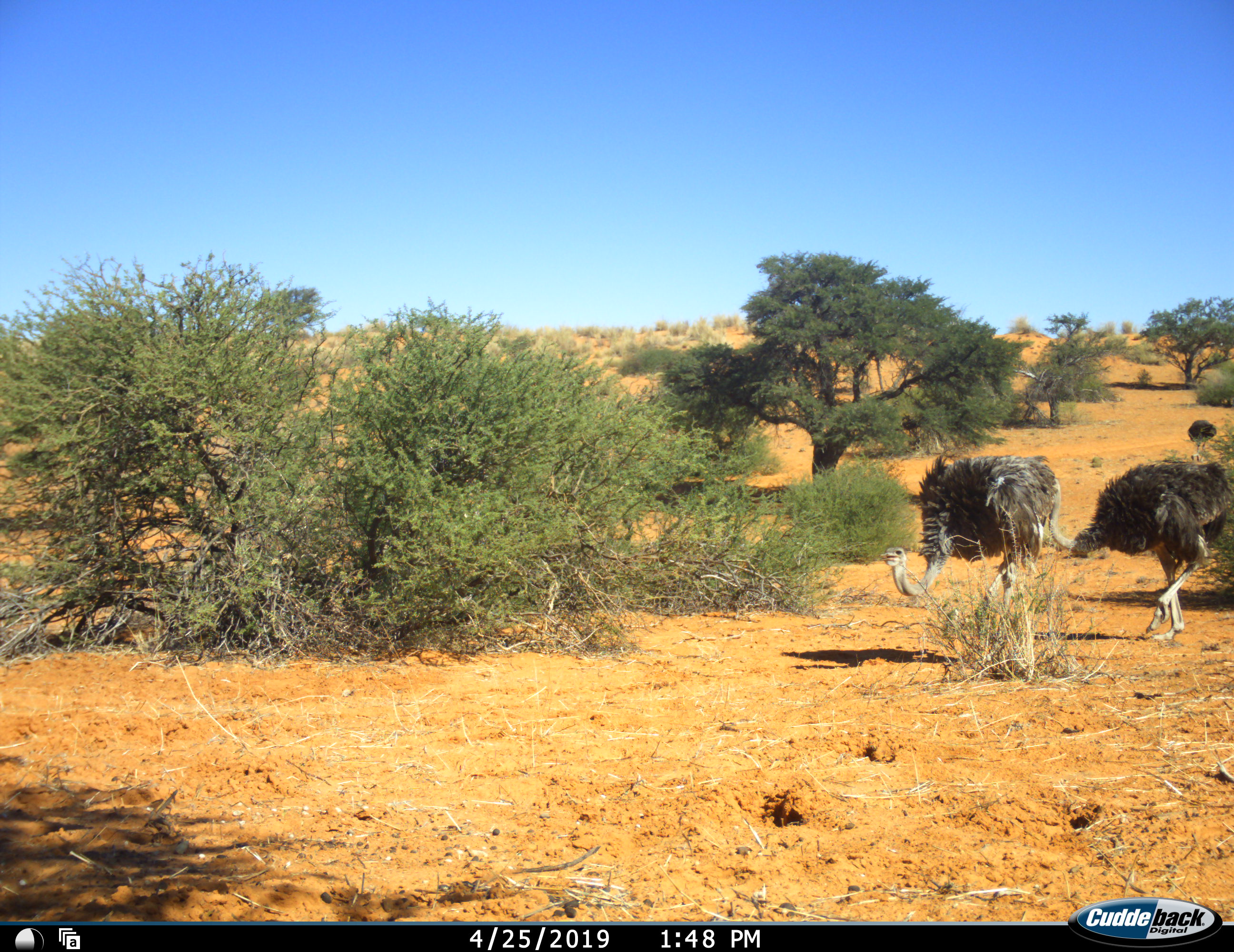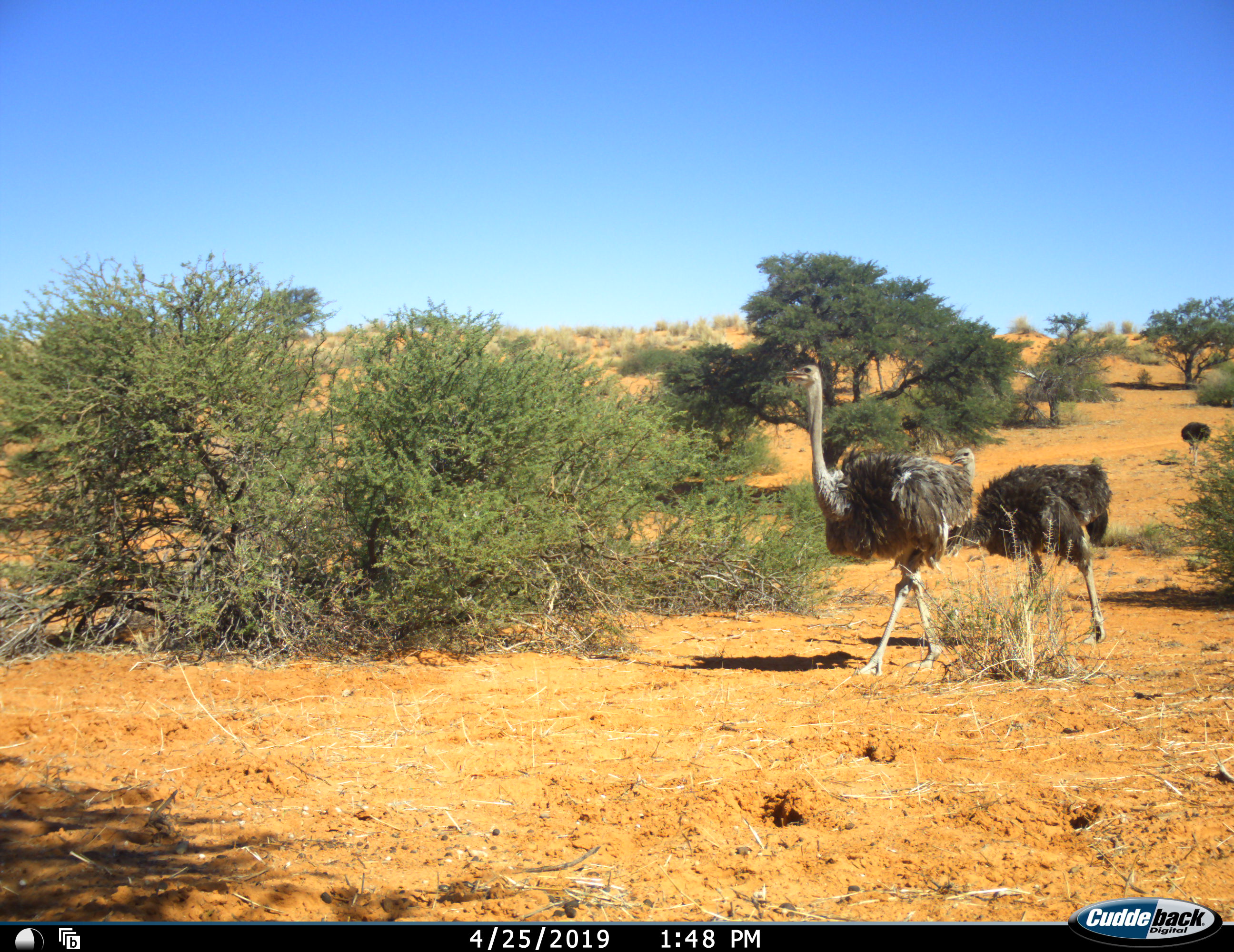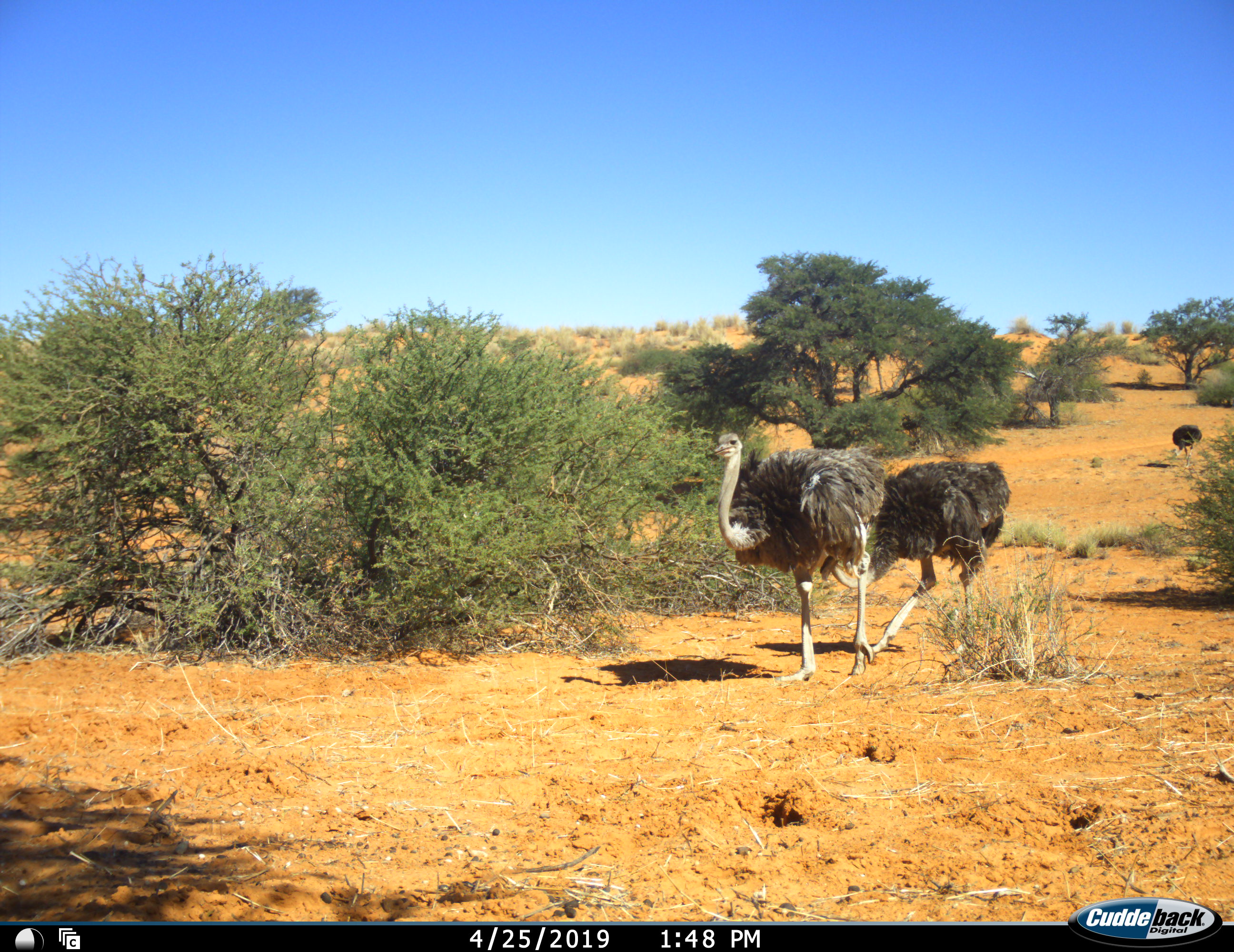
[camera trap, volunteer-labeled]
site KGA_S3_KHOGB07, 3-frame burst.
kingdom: Animalia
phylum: Chordata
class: Aves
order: Struthioniformes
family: Struthionidae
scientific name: Struthionidae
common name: ostrich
Ostrich (Struthionidae), count 3. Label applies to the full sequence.